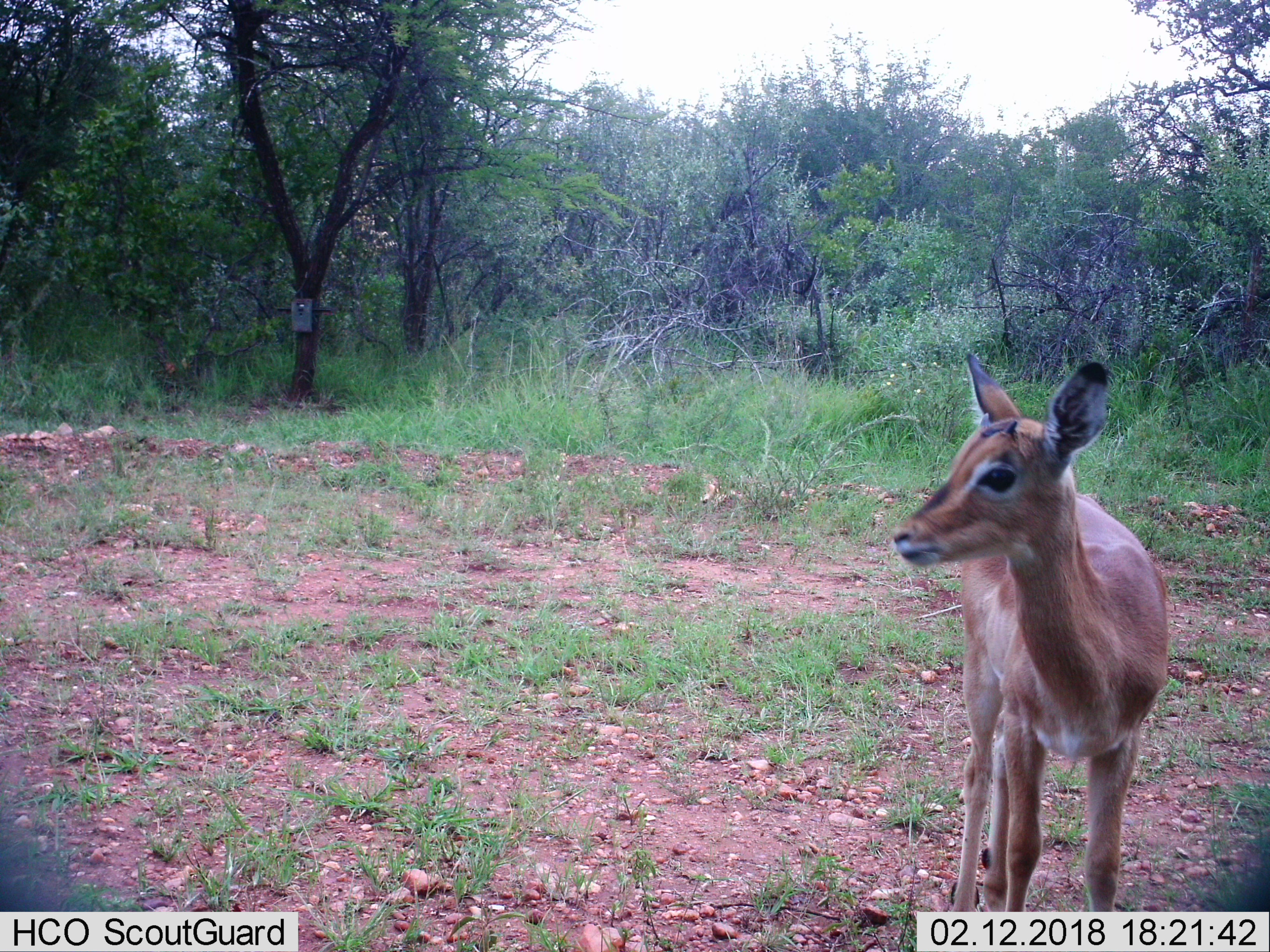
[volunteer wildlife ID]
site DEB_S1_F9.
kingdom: Animalia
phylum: Chordata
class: Mammalia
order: Artiodactyla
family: Bovidae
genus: Aepyceros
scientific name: Aepyceros melampus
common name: impala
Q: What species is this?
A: Impala (Aepyceros melampus).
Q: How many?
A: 1.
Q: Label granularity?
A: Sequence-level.